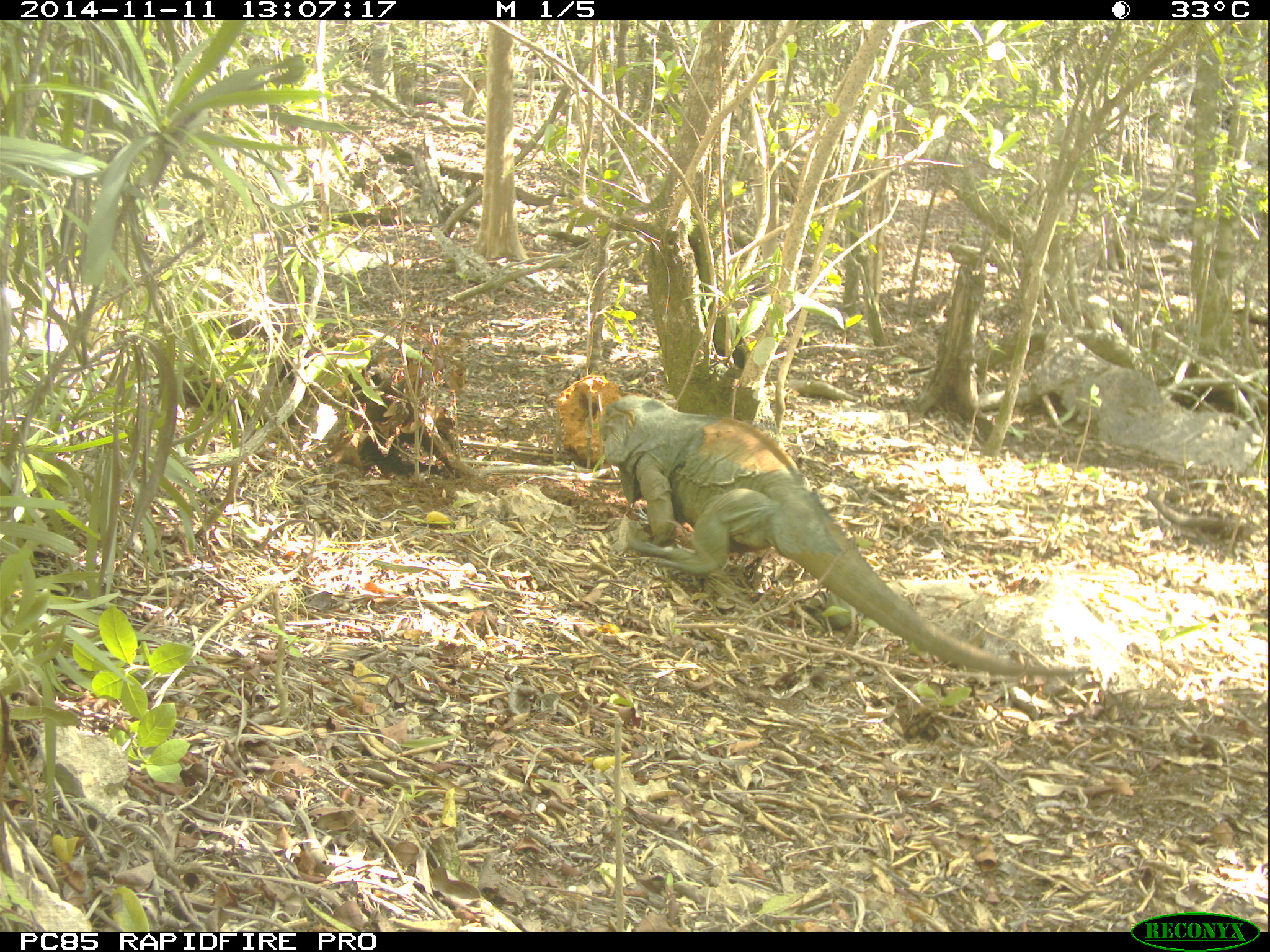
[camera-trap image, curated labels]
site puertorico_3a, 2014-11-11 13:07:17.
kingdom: Animalia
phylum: Chordata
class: Reptilia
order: Squamata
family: Iguanidae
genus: Iguana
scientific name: Iguana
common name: typical iguanas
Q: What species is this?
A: Iguana (typical iguanas).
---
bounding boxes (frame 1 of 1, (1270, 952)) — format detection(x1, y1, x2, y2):
iguana: detection(541, 373, 1078, 680)